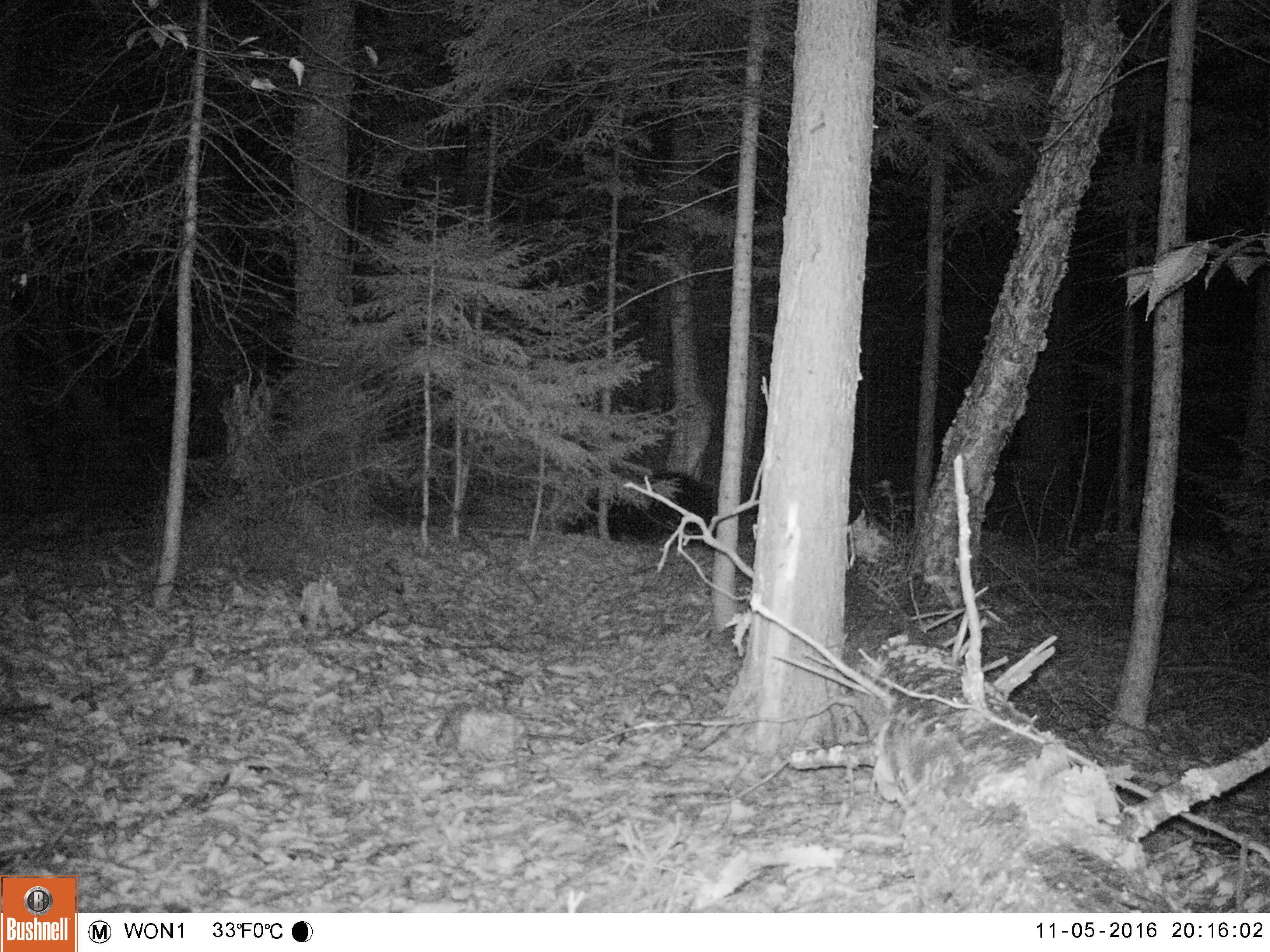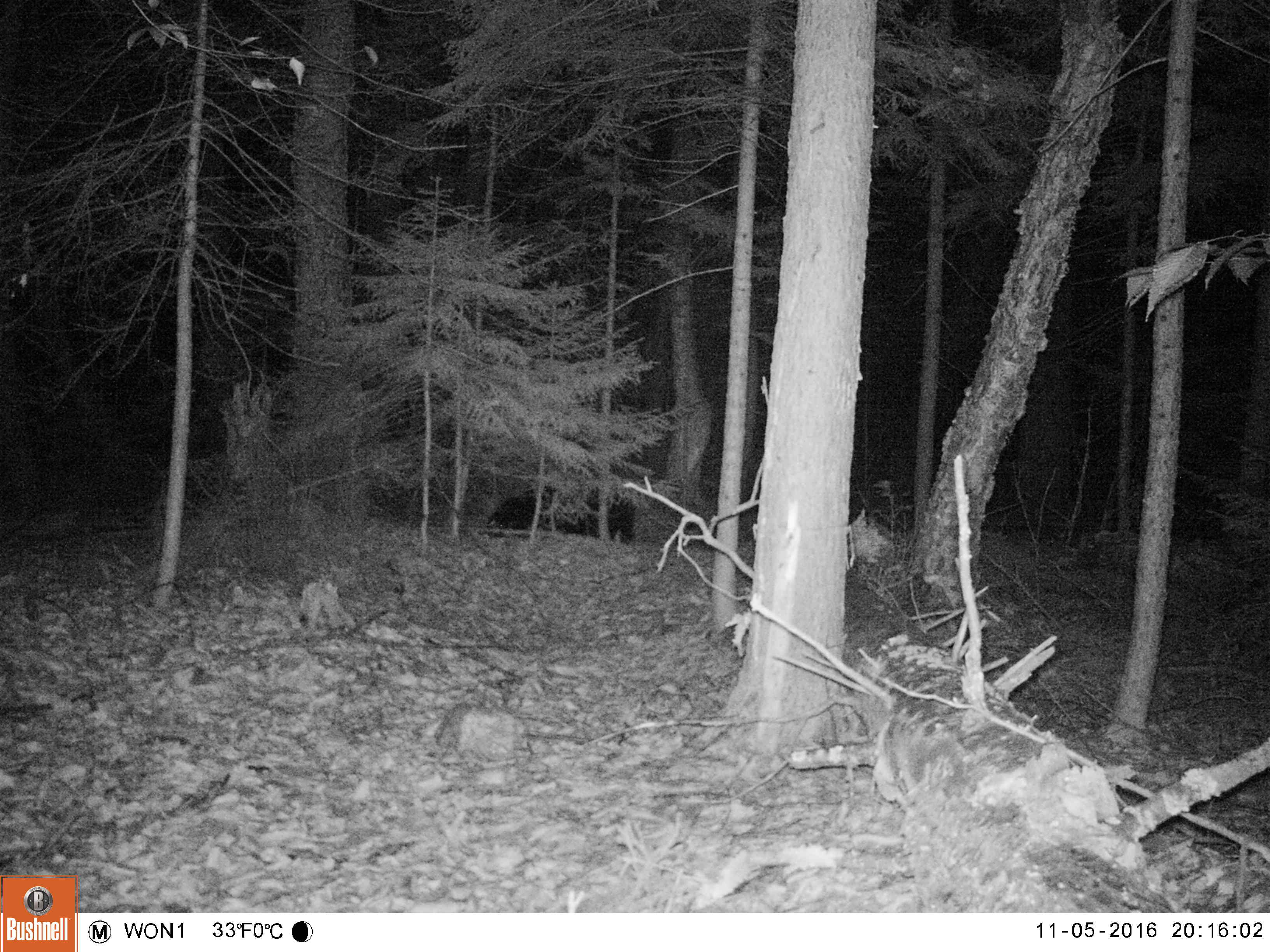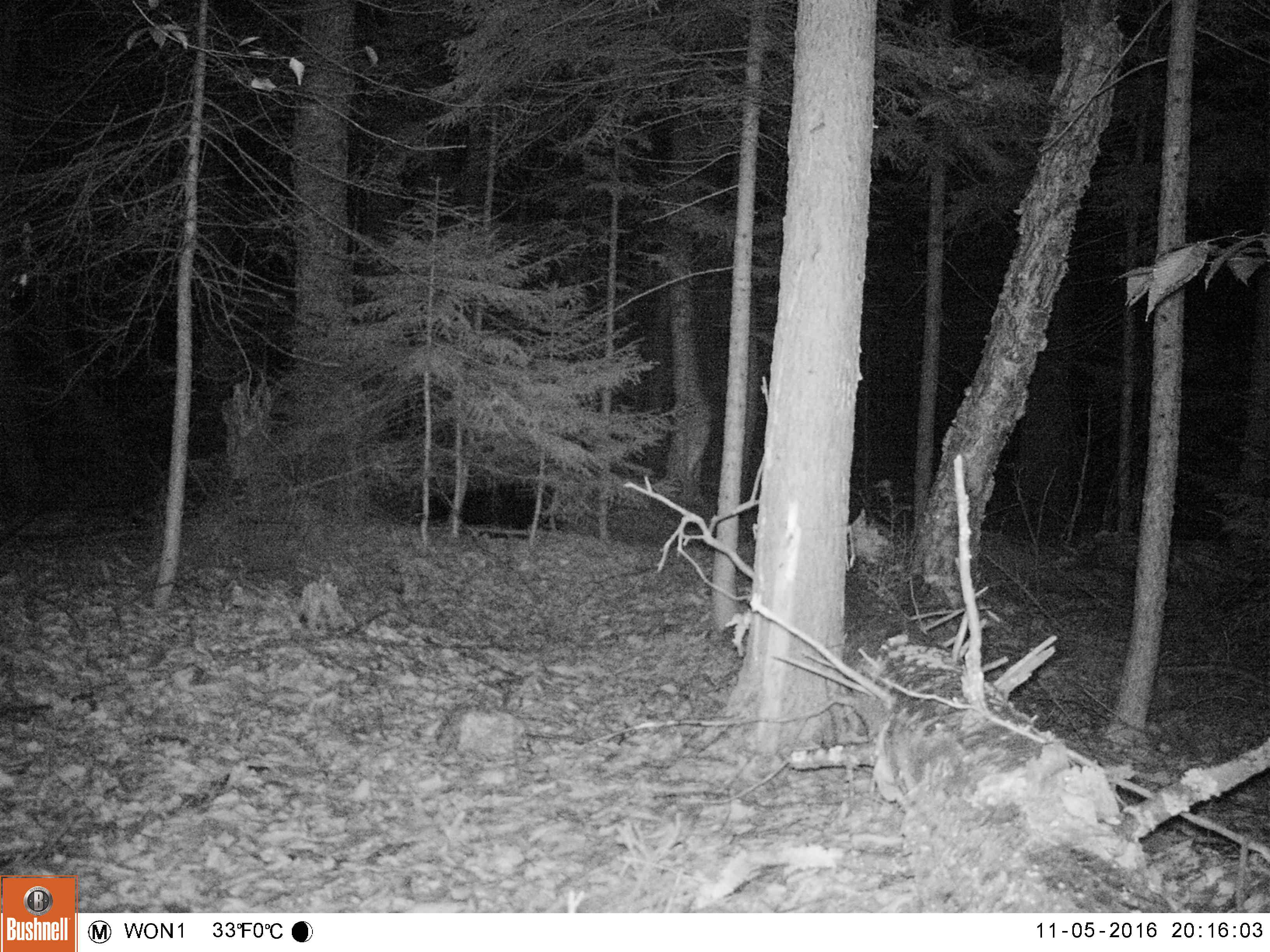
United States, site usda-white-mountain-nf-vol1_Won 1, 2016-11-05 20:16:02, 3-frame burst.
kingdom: Animalia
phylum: Chordata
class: Mammalia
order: Carnivora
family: Ursidae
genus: Ursus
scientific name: Ursus americanus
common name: black bear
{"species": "black bear (Ursus americanus)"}